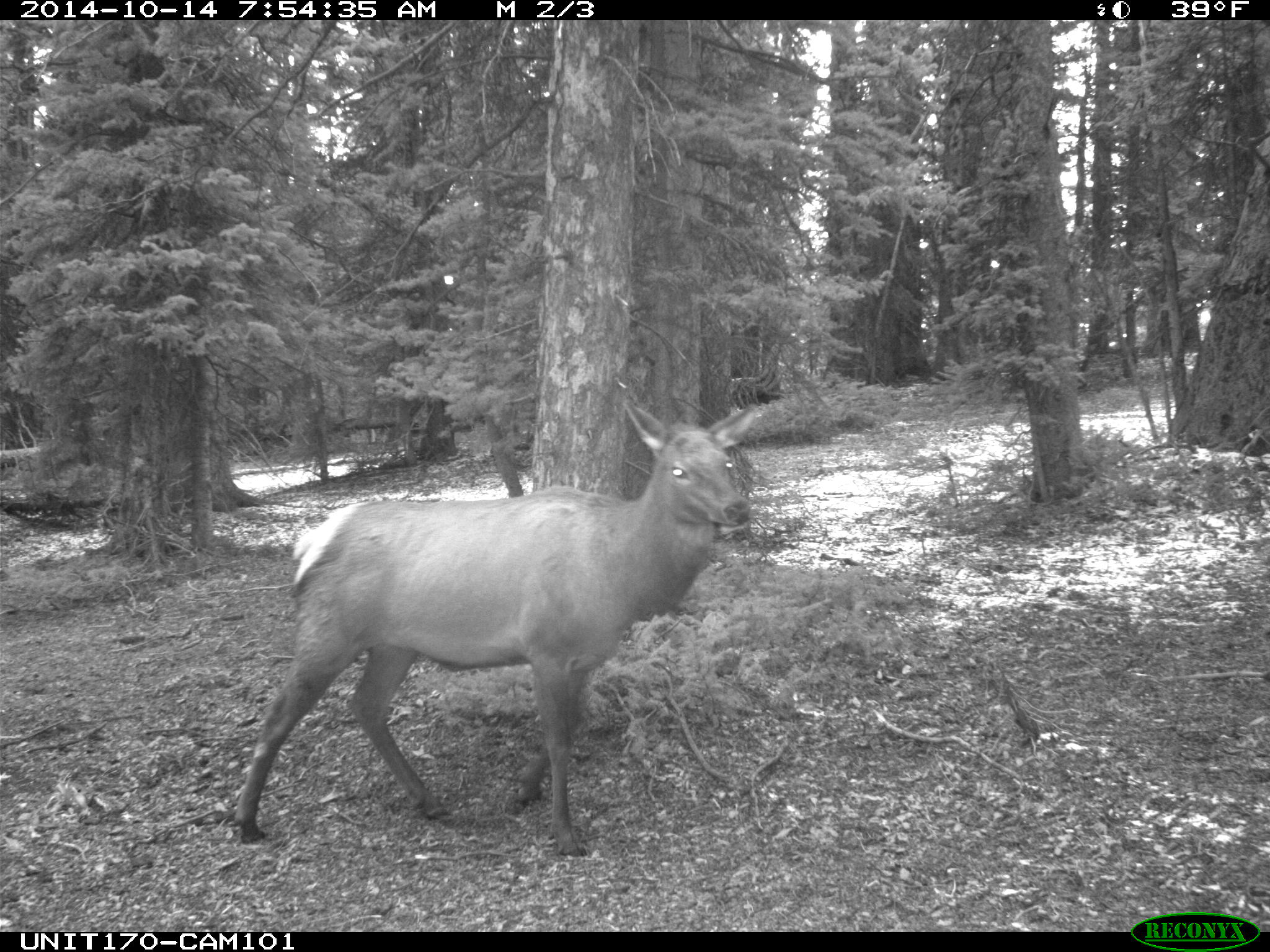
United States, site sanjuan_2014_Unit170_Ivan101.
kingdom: Animalia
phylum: Chordata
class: Mammalia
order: Artiodactyla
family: Cervidae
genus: Cervus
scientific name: Cervus elaphus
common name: red deer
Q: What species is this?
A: Cervus elaphus (red deer).